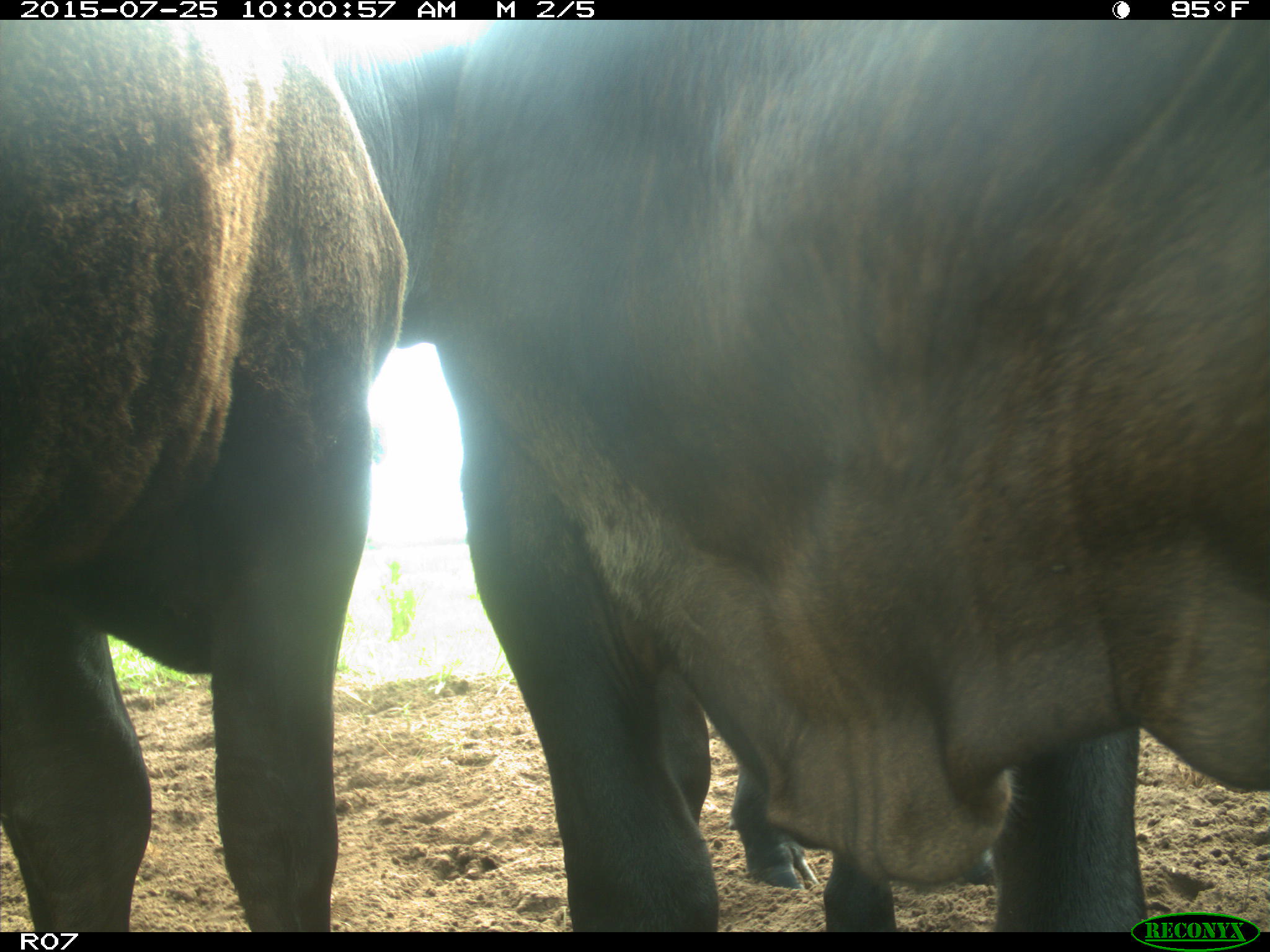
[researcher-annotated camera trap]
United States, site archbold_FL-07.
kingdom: Animalia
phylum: Chordata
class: Mammalia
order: Artiodactyla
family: Bovidae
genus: Bos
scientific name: Bos taurus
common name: domestic cow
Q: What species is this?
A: Bos taurus (domestic cow).